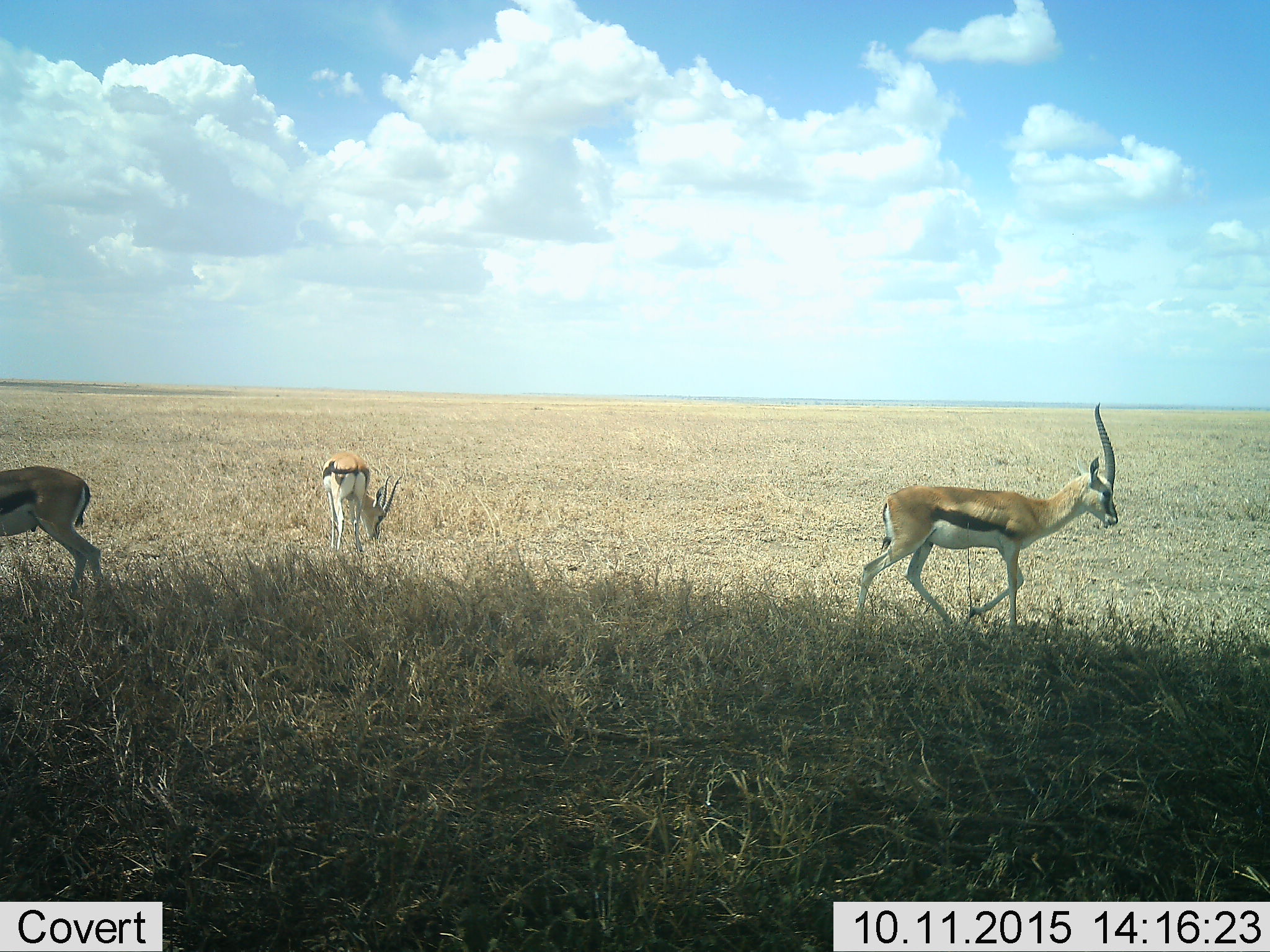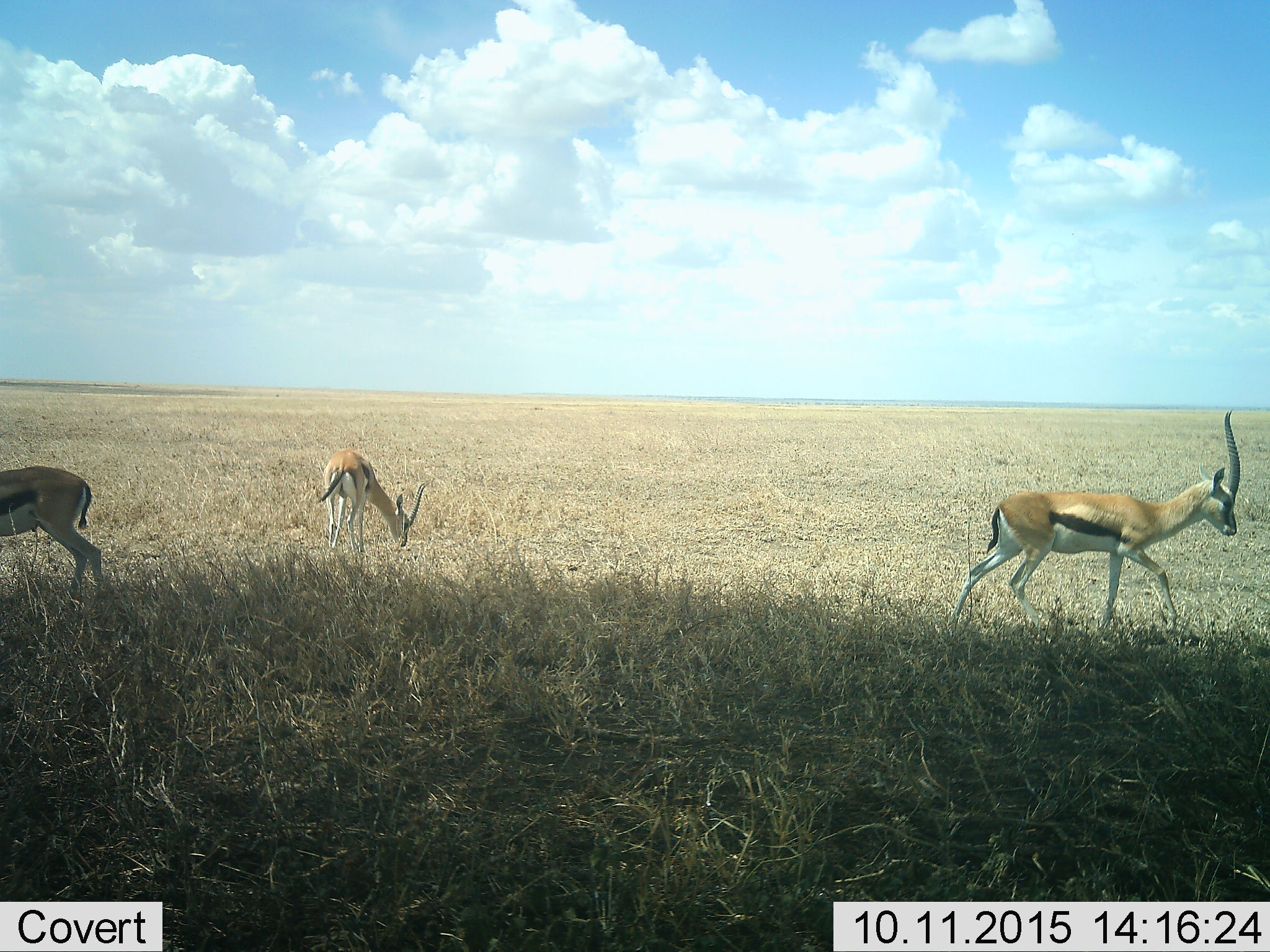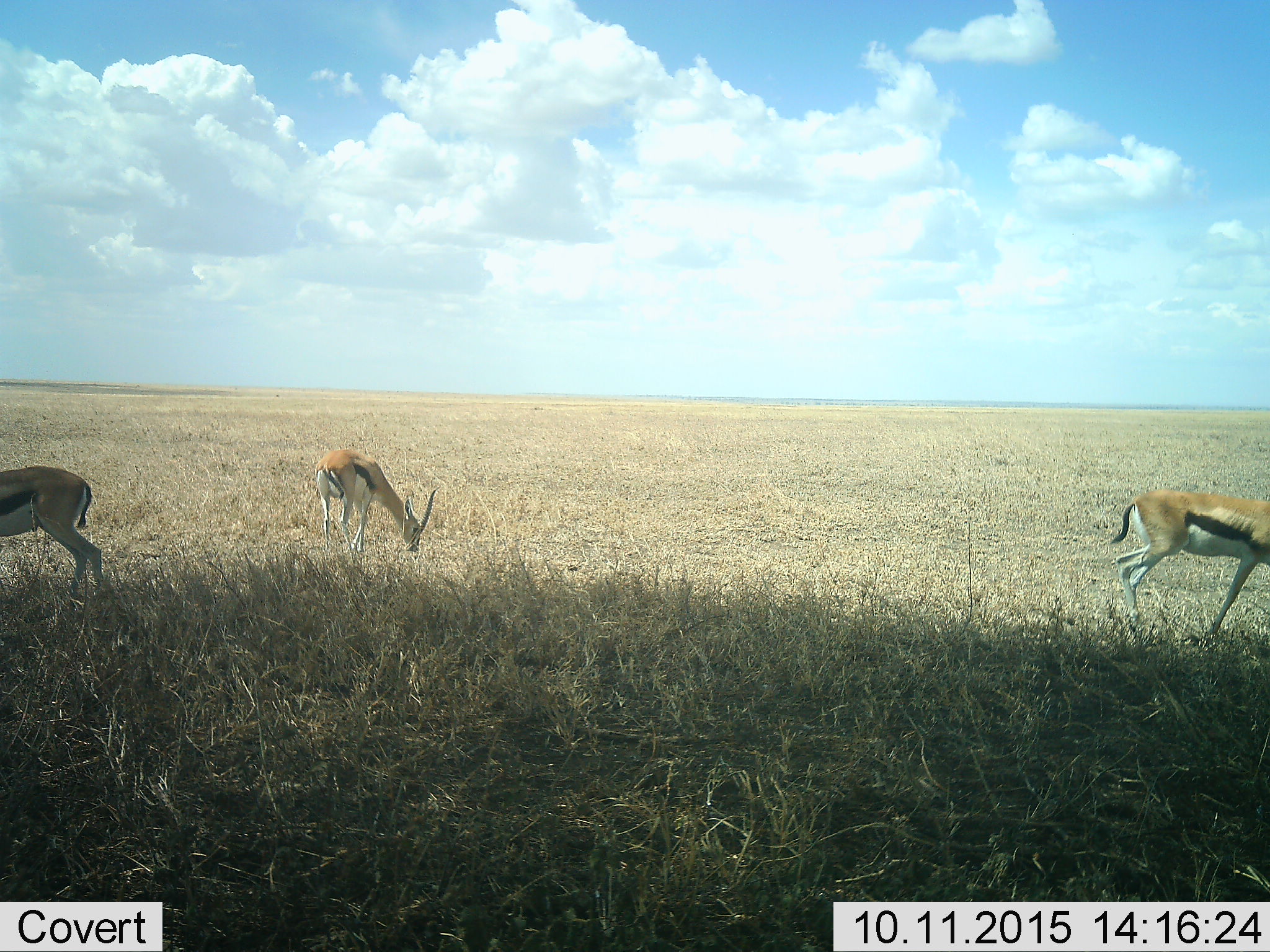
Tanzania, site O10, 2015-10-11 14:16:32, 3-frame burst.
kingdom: Animalia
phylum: Chordata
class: Mammalia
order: Artiodactyla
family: Bovidae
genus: Eudorcas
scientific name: Eudorcas thomsonii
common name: thomson's gazelle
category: gazellethomsons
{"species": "gazellethomsons (thomson's gazelle) (Eudorcas thomsonii)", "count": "3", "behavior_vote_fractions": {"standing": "40%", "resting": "0%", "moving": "80%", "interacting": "0%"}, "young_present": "0%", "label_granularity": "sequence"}